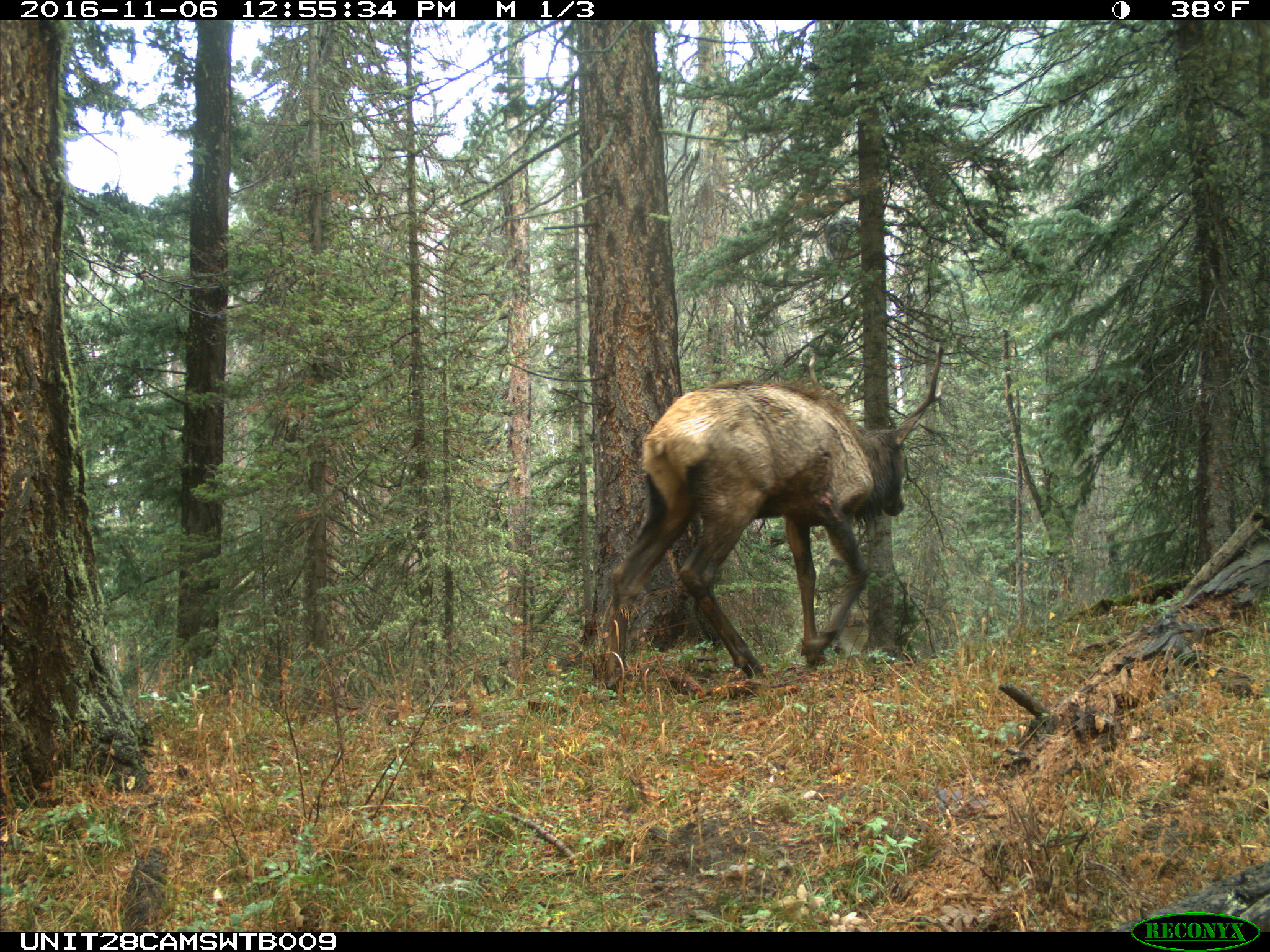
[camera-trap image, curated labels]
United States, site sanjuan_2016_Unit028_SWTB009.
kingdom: Animalia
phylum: Chordata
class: Mammalia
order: Artiodactyla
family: Cervidae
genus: Cervus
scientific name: Cervus elaphus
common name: red deer